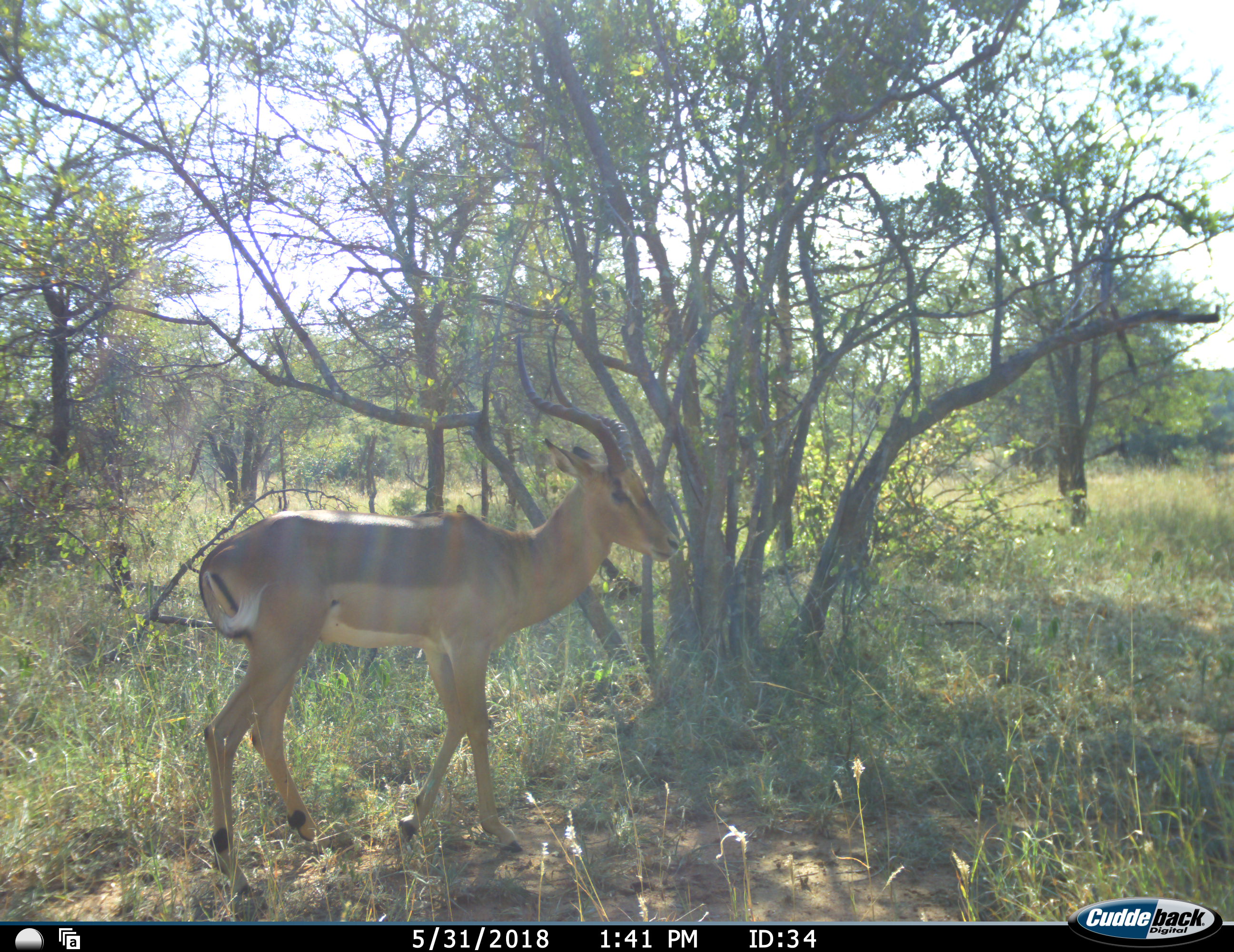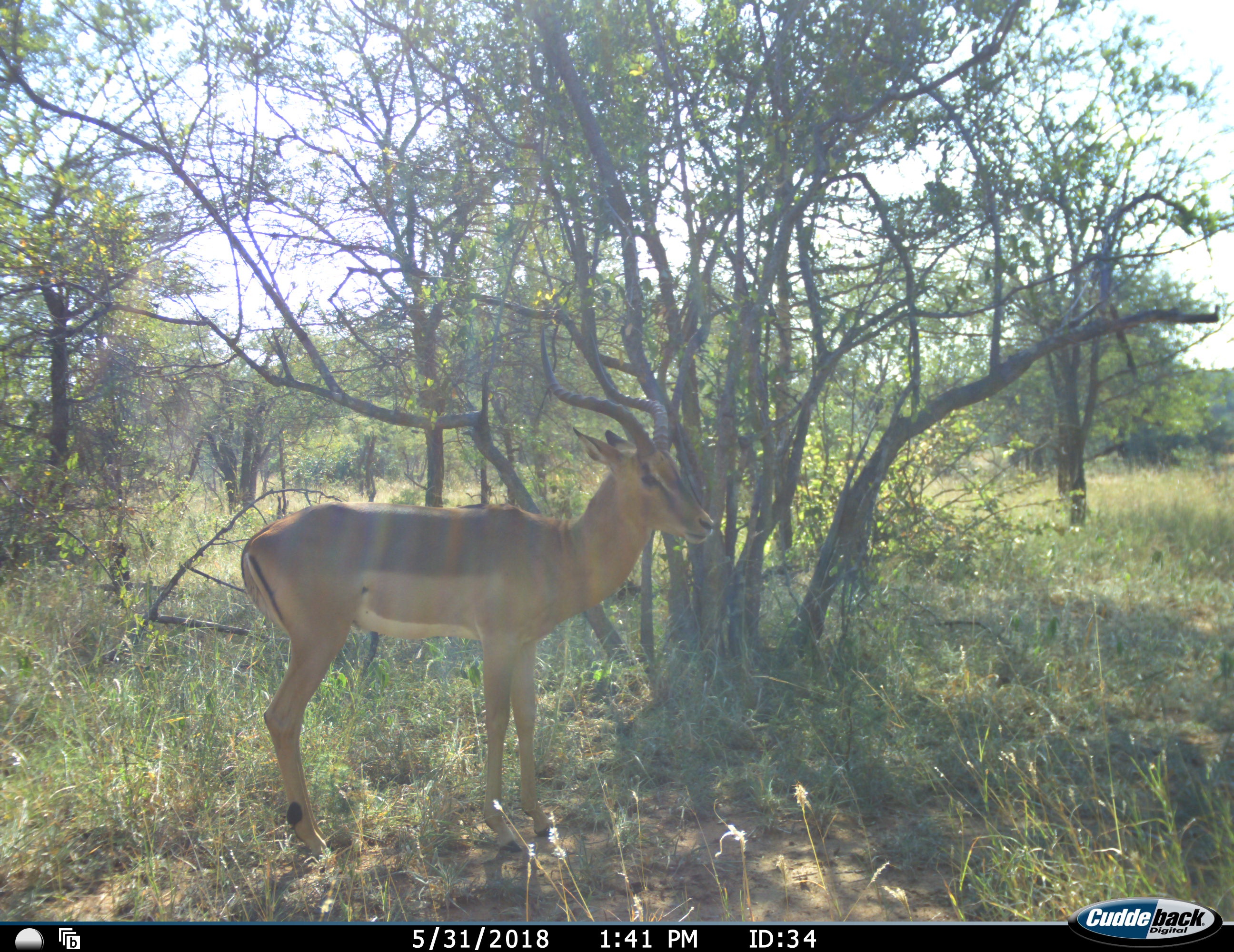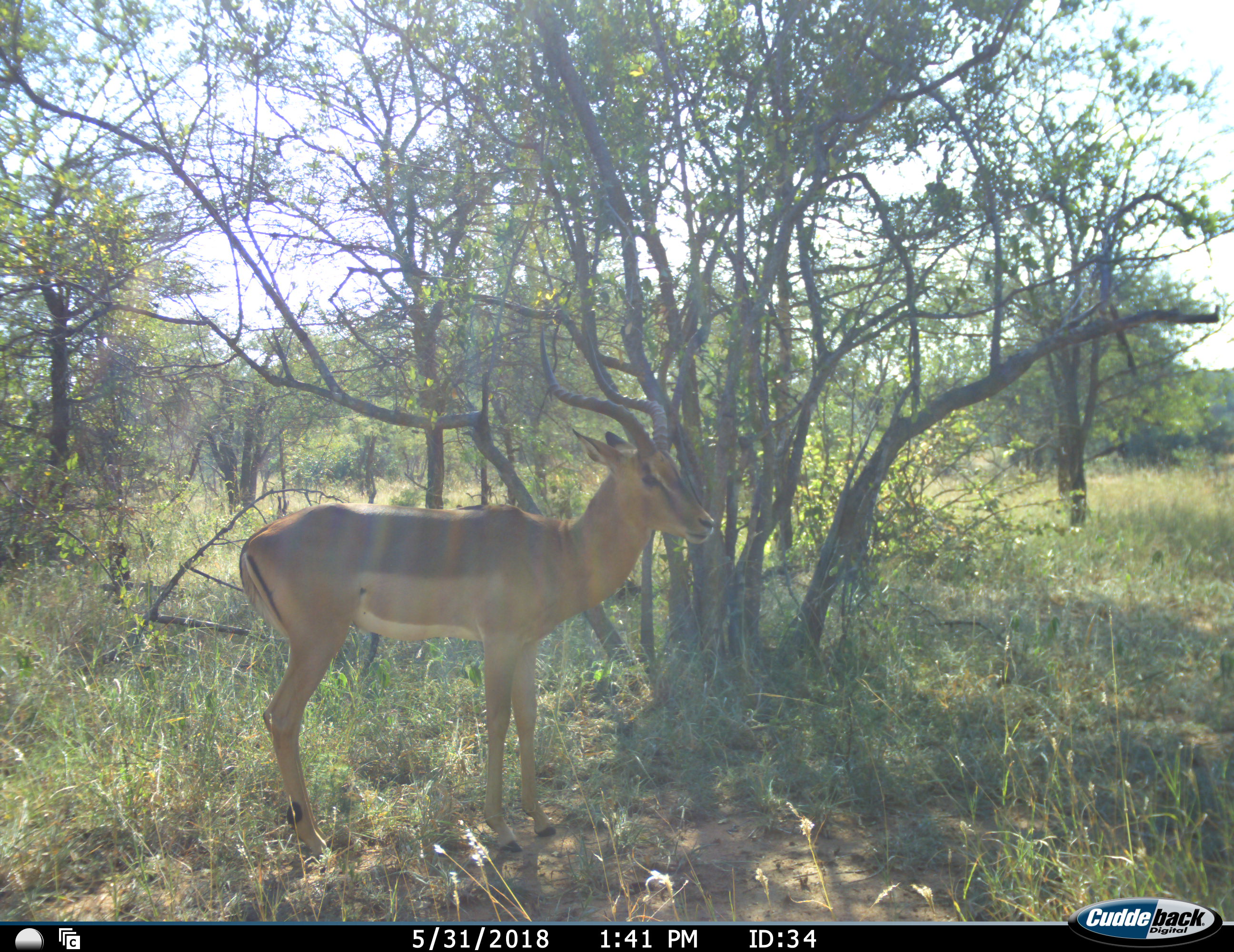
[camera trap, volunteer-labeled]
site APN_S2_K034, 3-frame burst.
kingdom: Animalia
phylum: Chordata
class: Mammalia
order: Artiodactyla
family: Bovidae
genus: Aepyceros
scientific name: Aepyceros melampus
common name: impala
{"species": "impala (Aepyceros melampus)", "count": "1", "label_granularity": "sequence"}